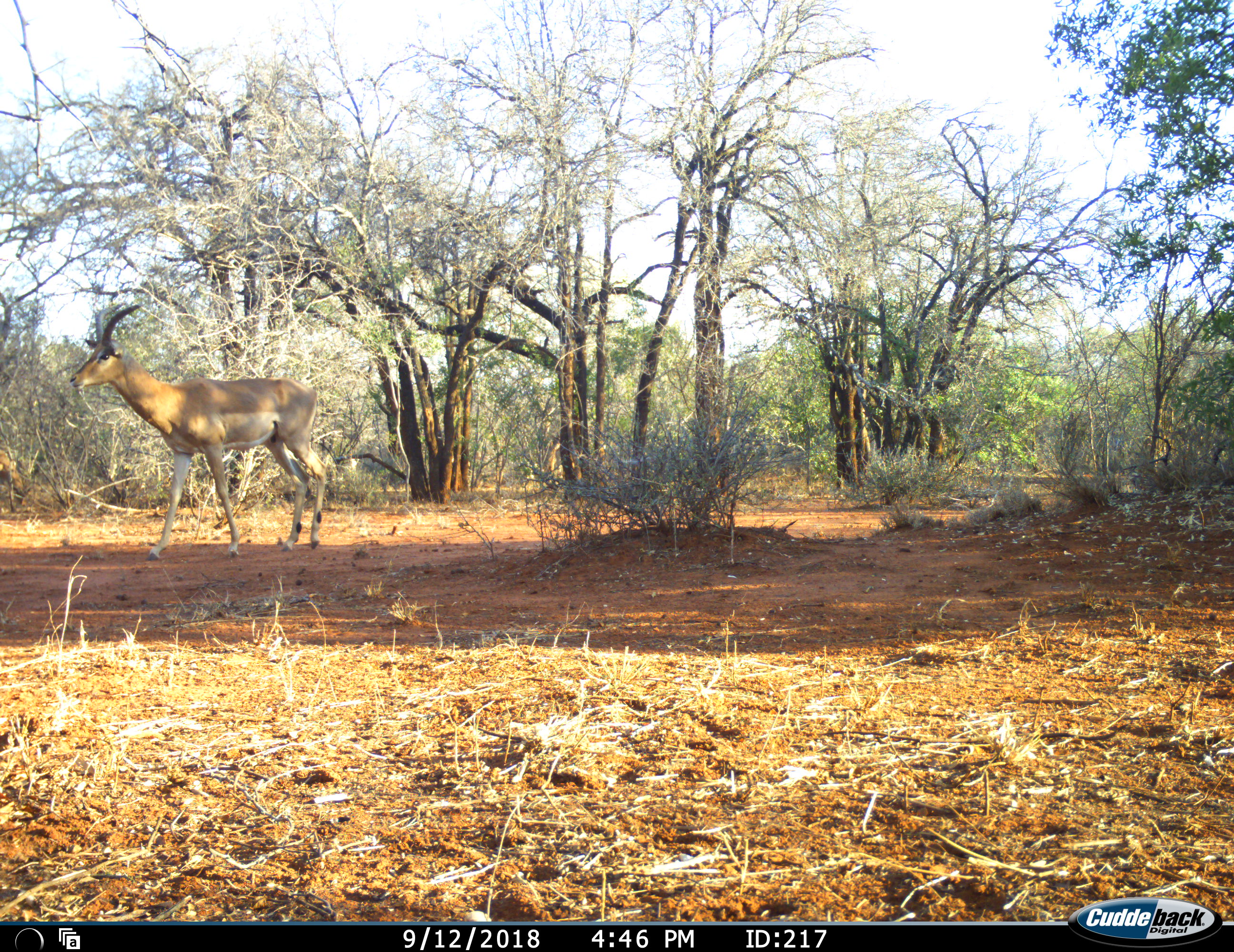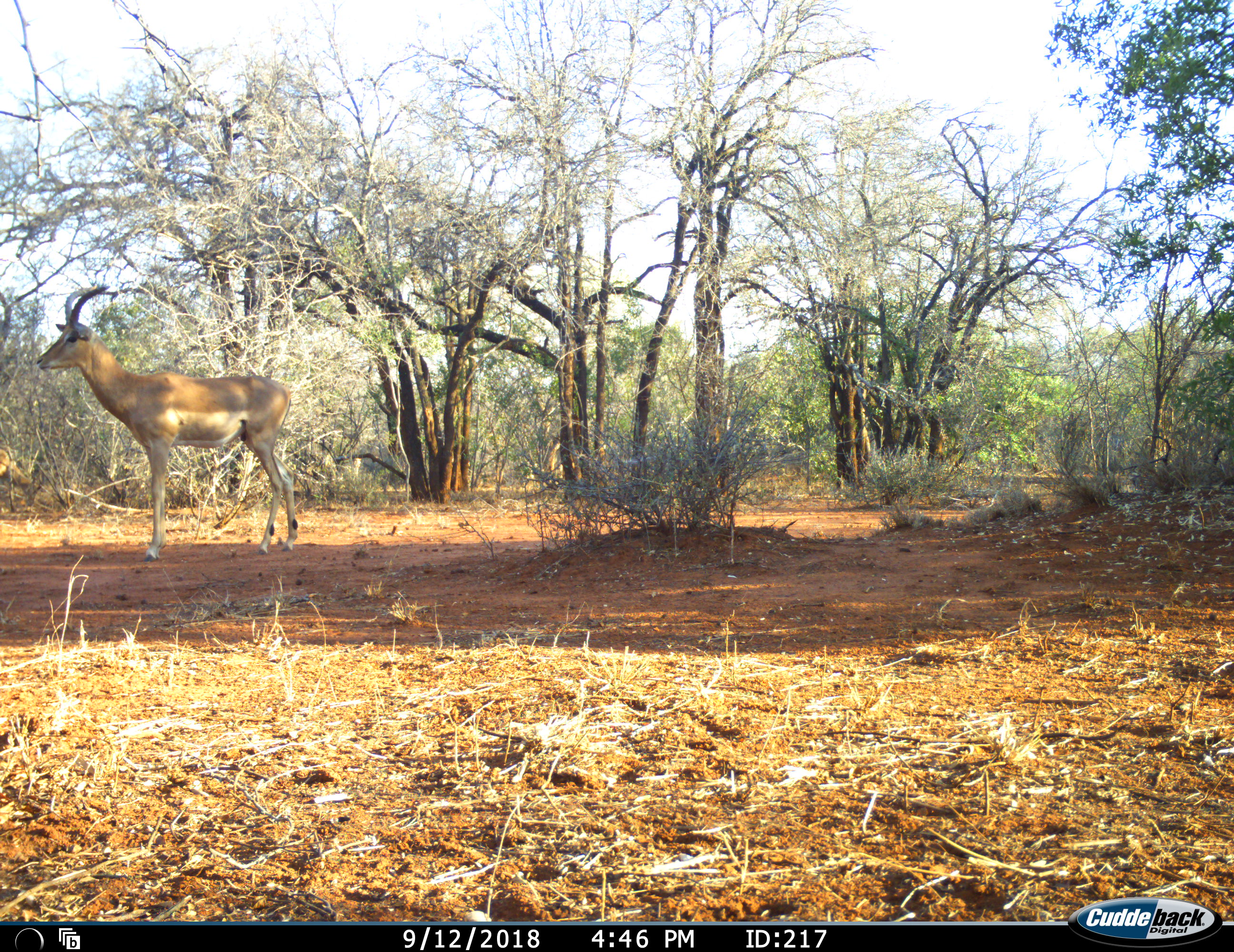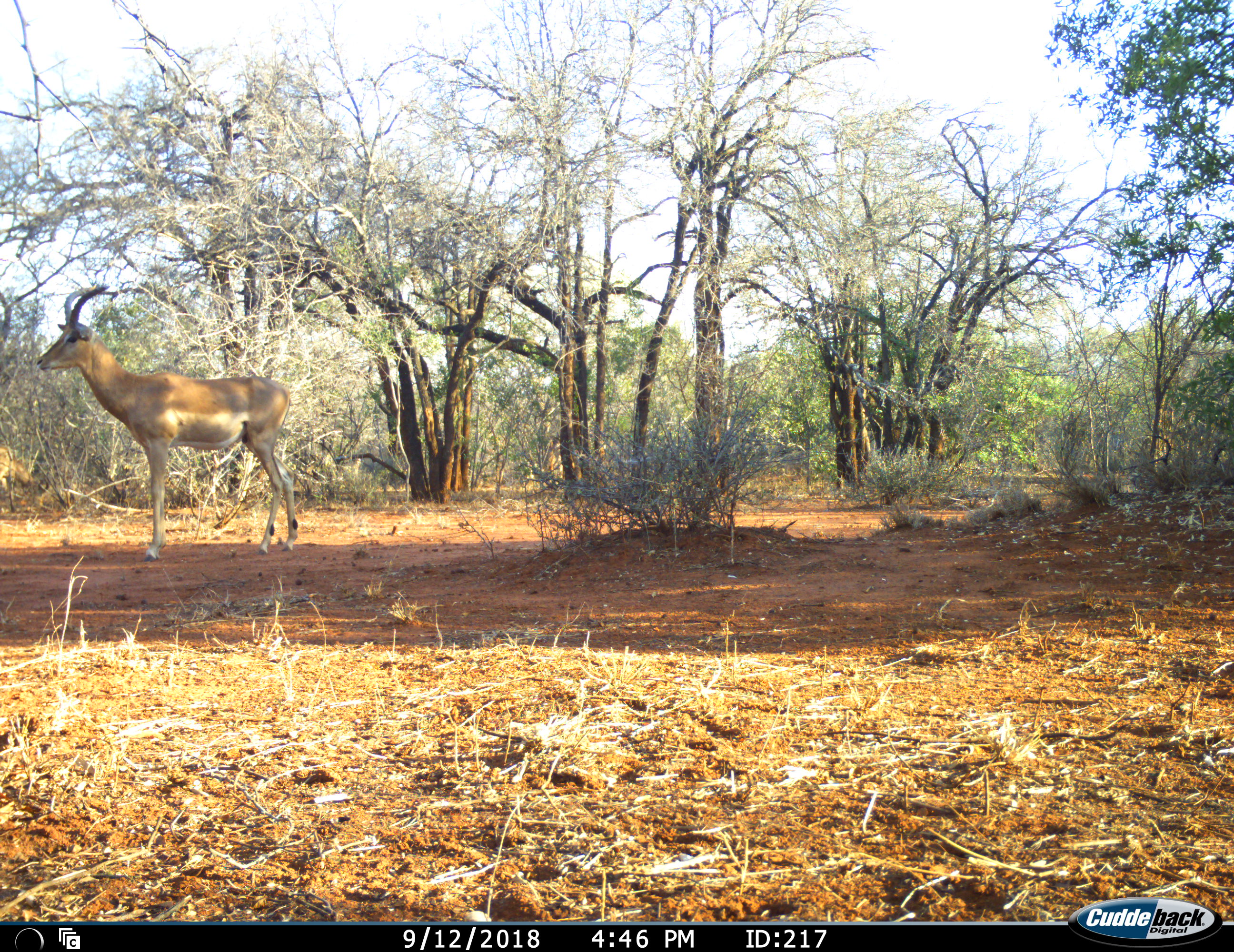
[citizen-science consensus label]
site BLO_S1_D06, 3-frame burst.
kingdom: Animalia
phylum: Chordata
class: Mammalia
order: Artiodactyla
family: Bovidae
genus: Aepyceros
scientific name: Aepyceros melampus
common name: impala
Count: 2.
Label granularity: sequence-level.